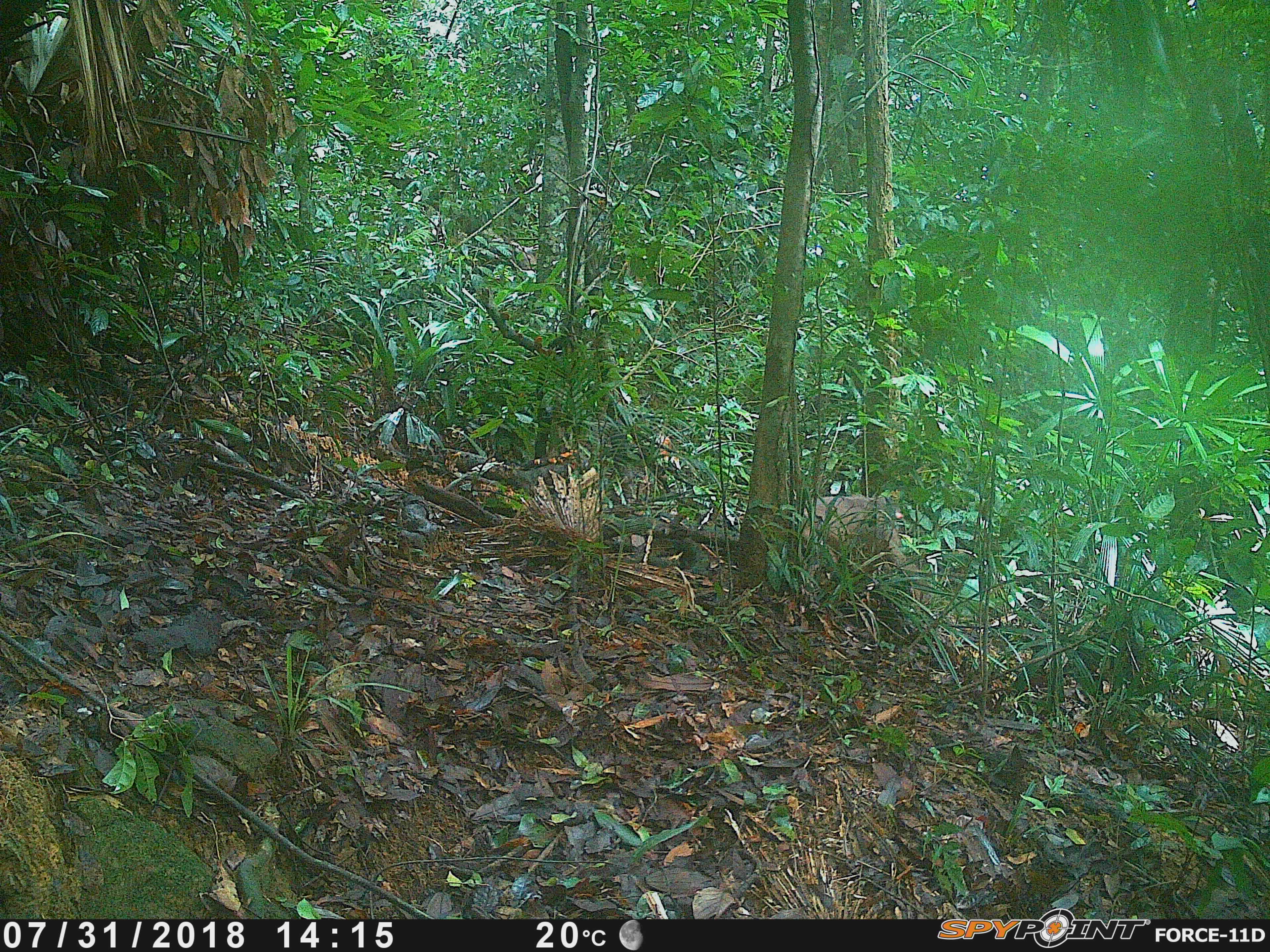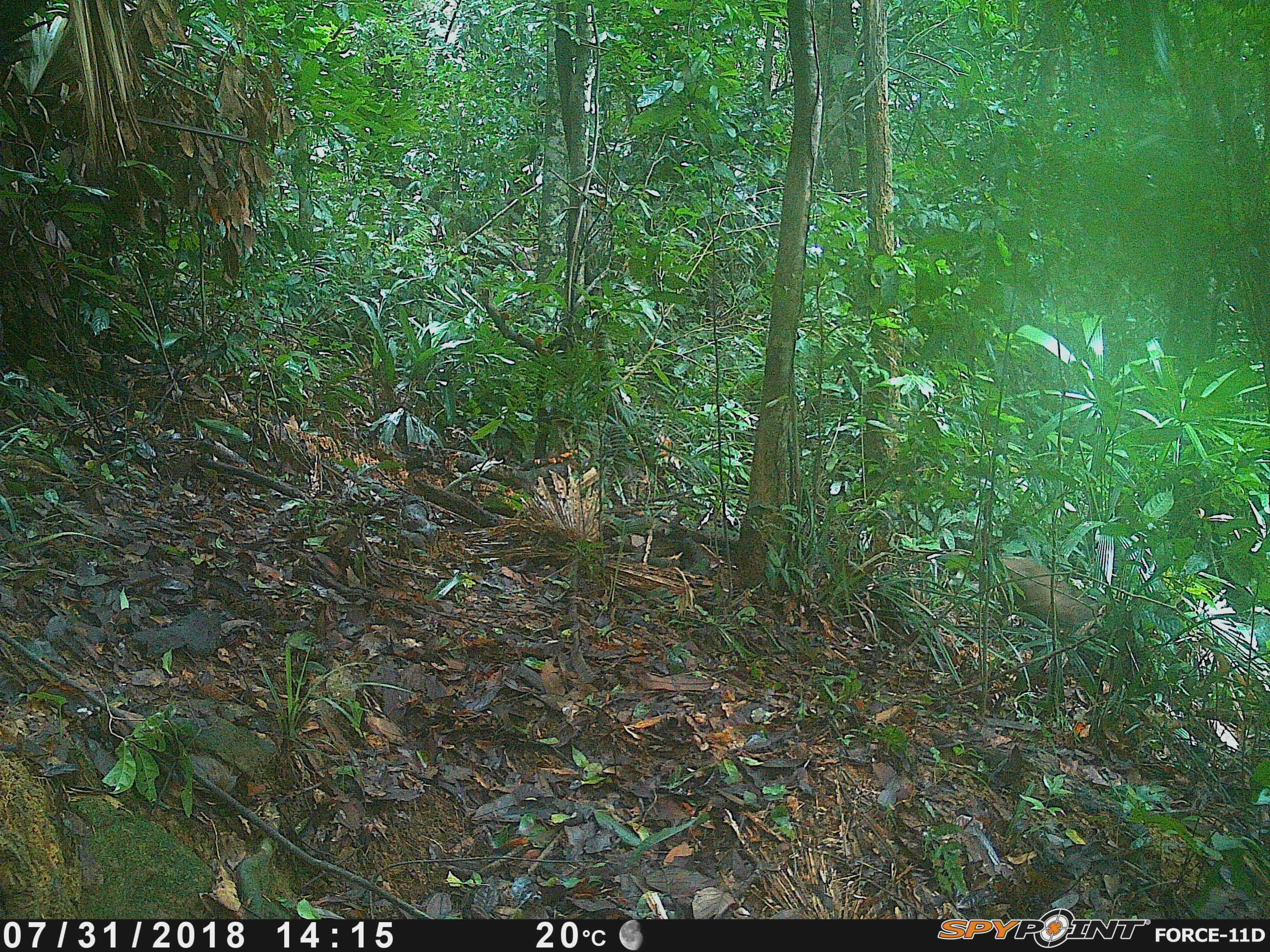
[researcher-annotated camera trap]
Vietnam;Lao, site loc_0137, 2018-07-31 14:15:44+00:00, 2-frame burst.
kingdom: Animalia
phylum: Chordata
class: Mammalia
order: Primates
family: Cercopithecidae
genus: Macaca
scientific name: Macaca arctoides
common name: stump-tailed macaque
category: stump tailed macaque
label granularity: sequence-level